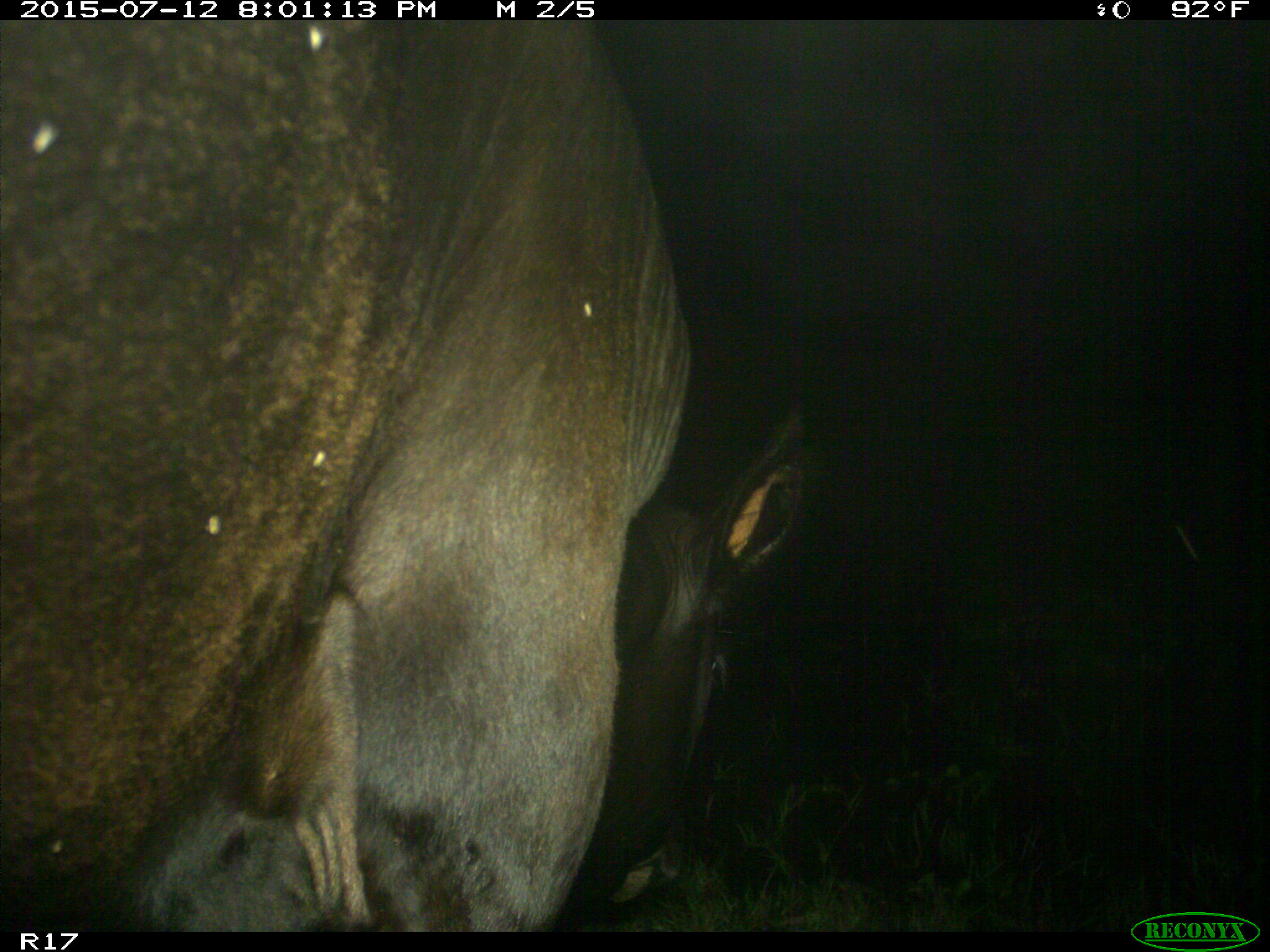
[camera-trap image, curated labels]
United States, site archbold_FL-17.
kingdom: Animalia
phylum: Chordata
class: Mammalia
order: Artiodactyla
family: Bovidae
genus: Bos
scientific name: Bos taurus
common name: domestic cow